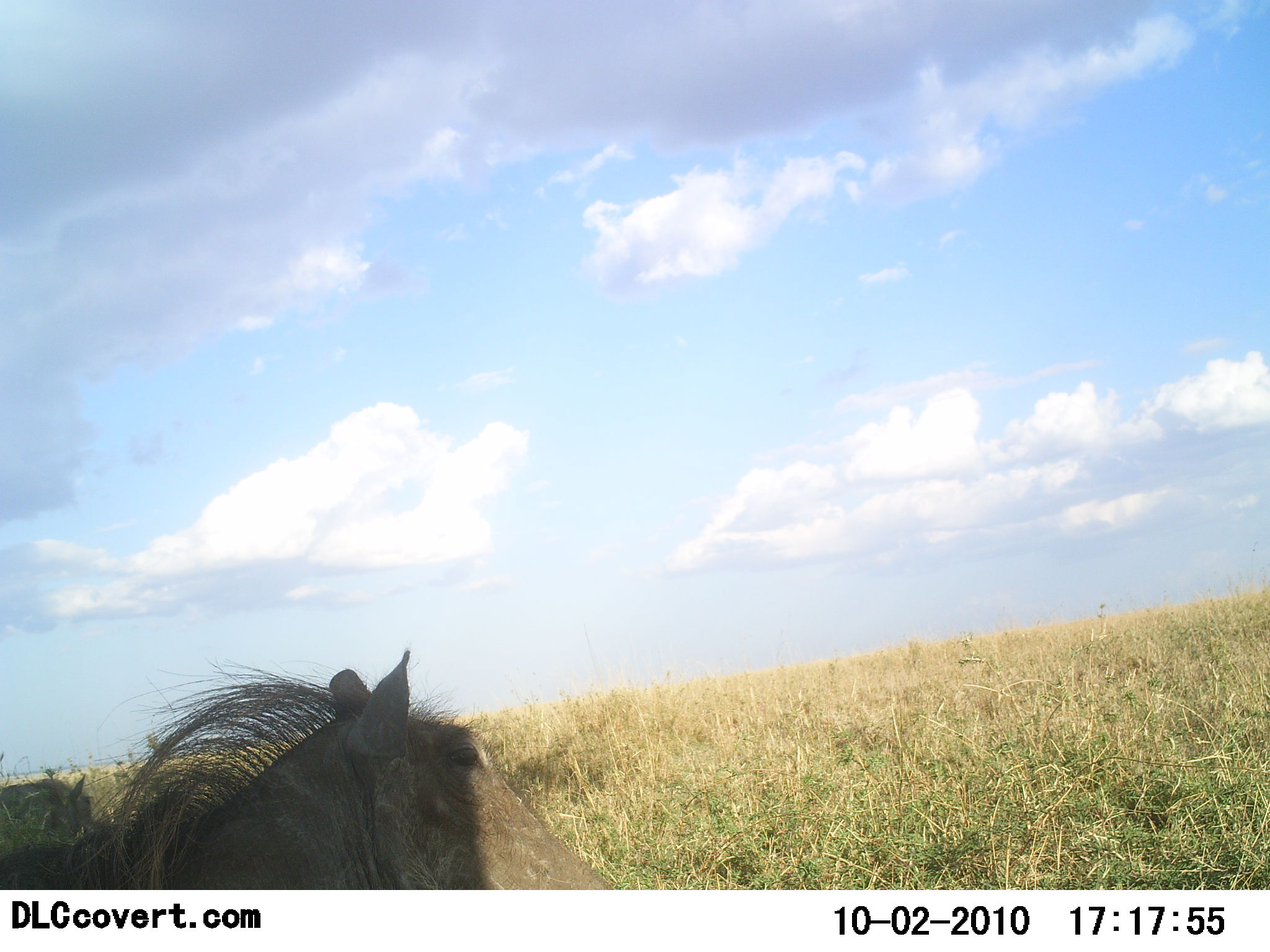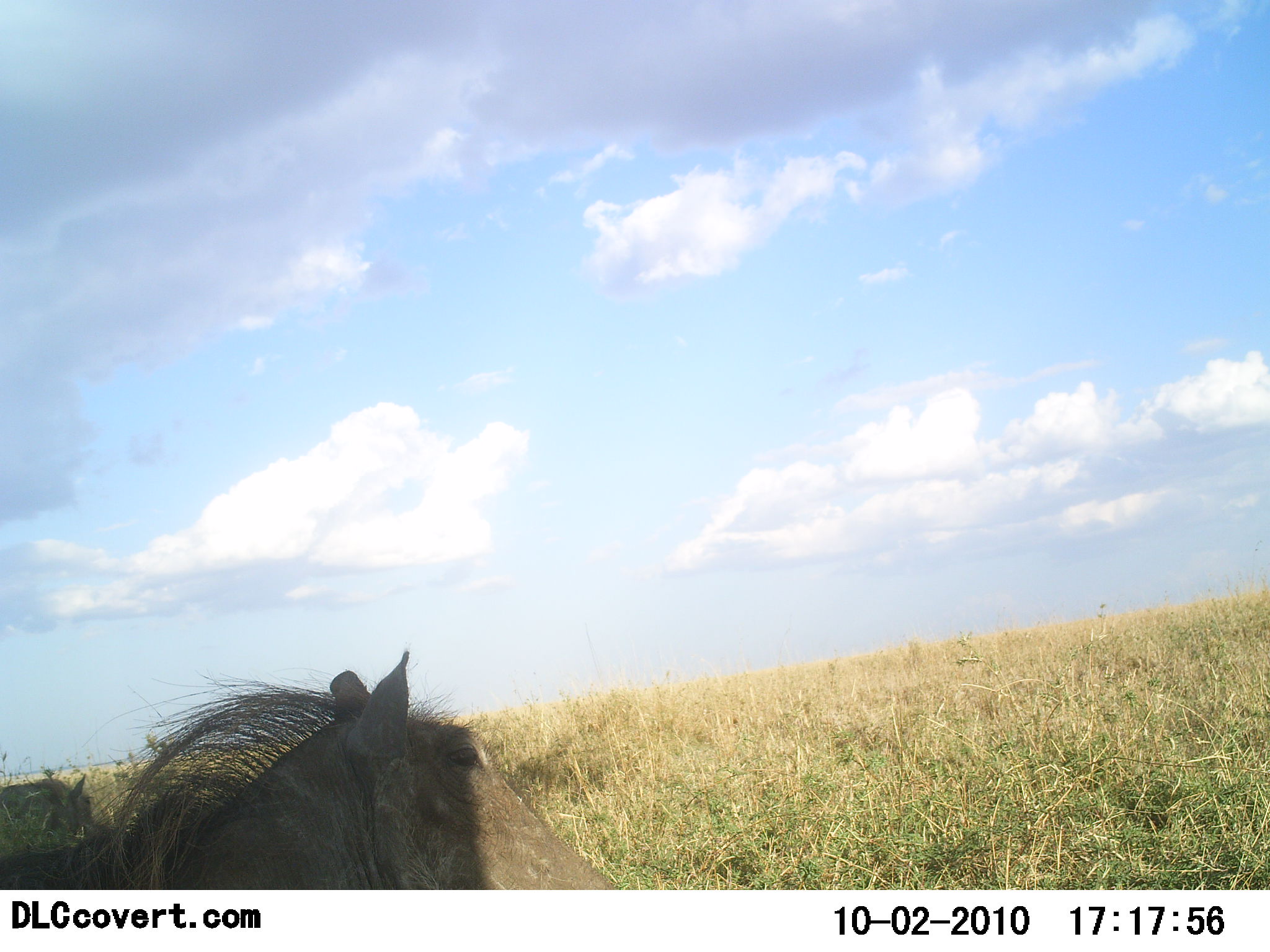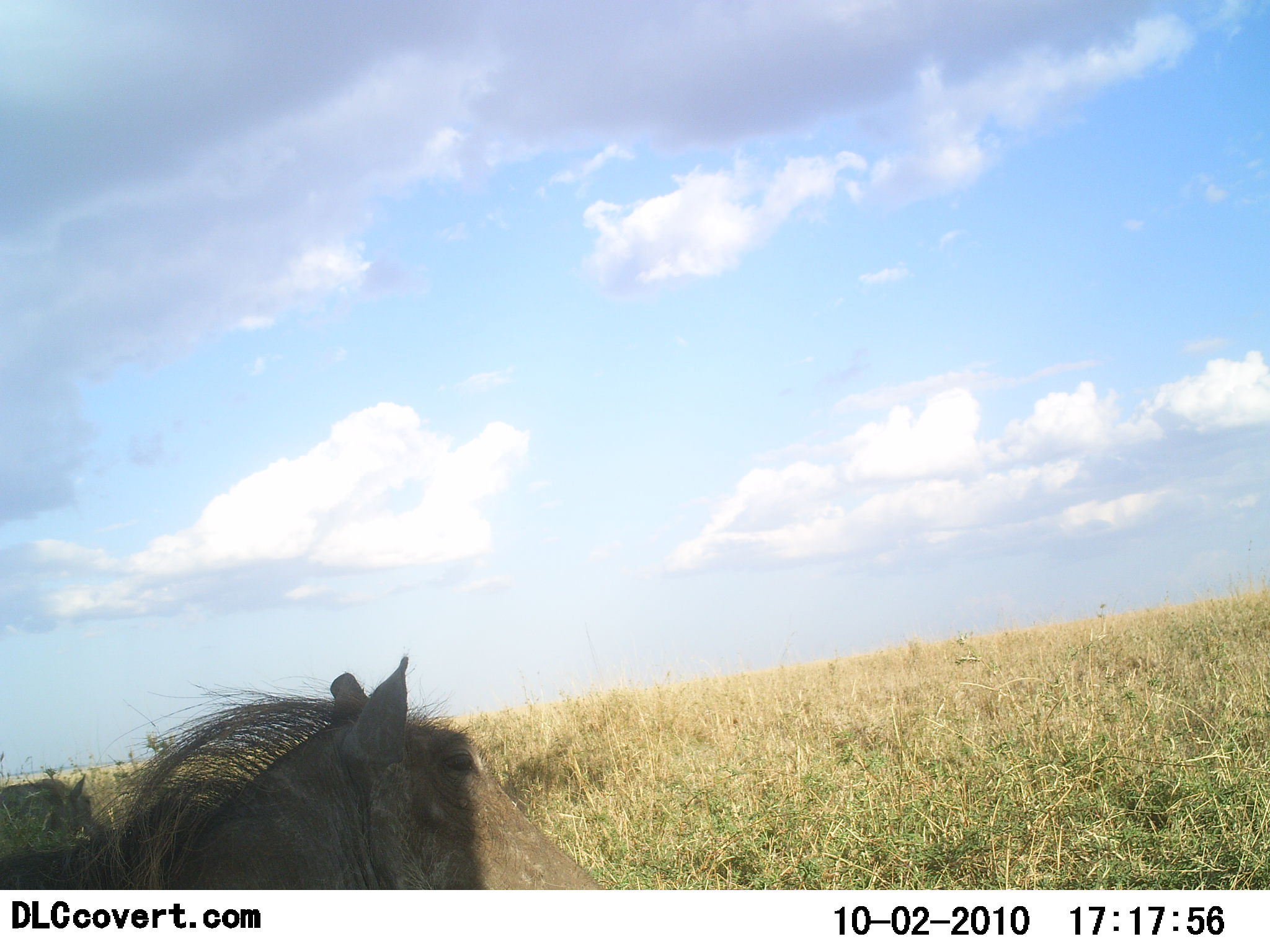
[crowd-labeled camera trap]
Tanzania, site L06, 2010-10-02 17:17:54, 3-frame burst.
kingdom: Animalia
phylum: Chordata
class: Mammalia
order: Artiodactyla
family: Suidae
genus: Phacochoerus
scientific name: Phacochoerus africanus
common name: warthog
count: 2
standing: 25%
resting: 67%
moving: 8%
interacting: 0%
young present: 0%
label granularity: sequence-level